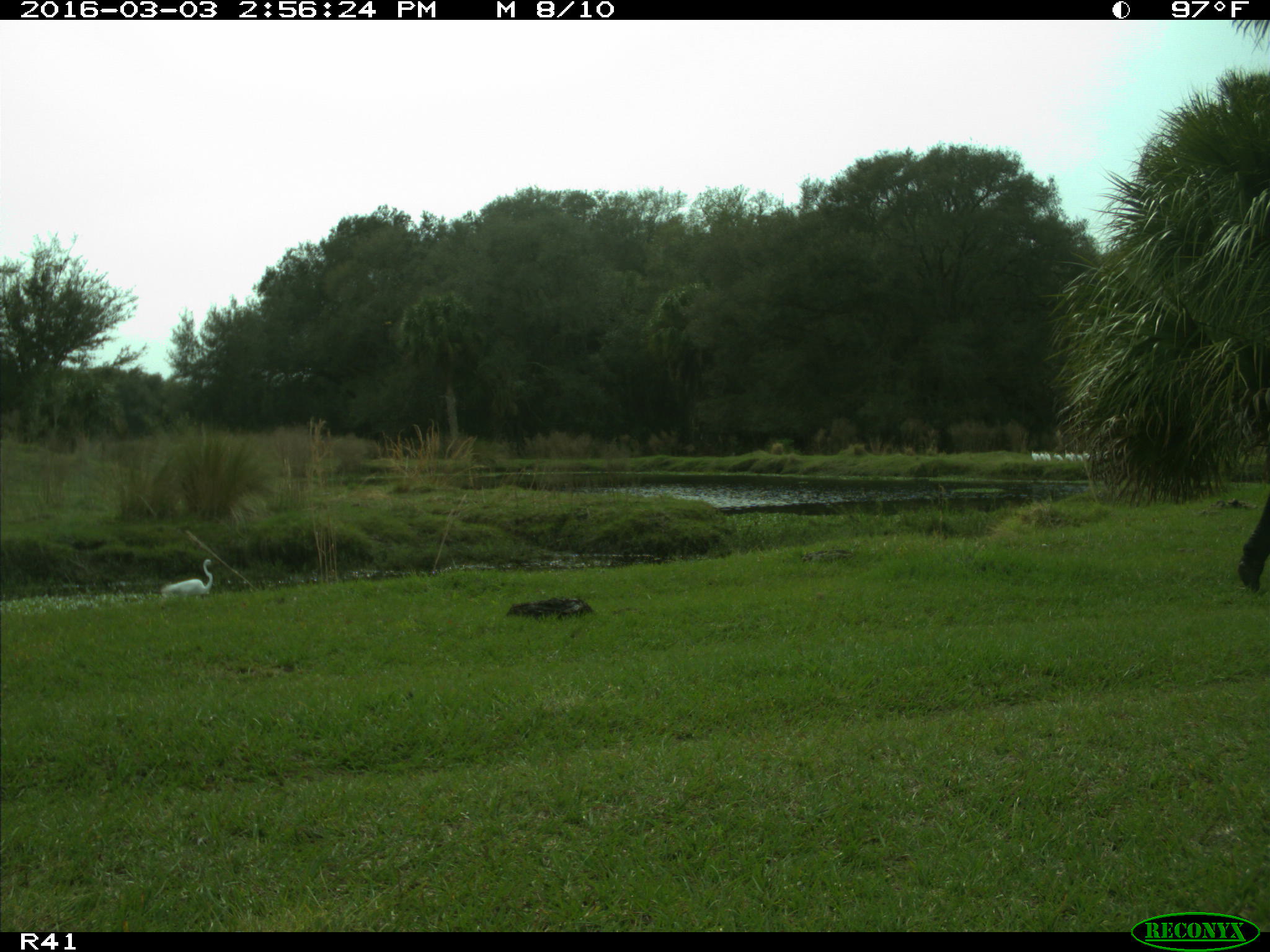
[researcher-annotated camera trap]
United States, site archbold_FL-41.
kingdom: Animalia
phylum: Chordata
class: Mammalia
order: Artiodactyla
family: Bovidae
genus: Bos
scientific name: Bos taurus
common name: domestic cow